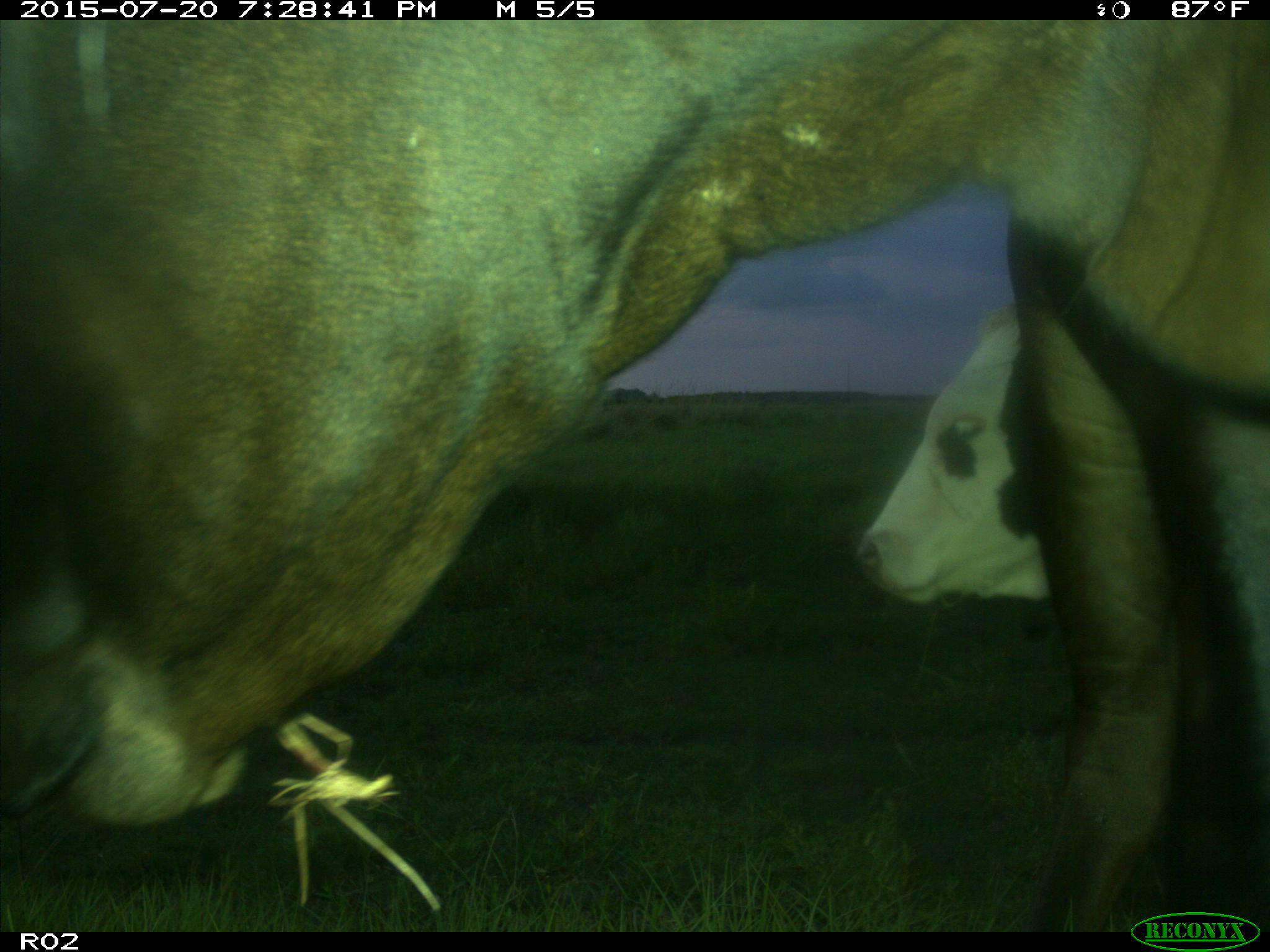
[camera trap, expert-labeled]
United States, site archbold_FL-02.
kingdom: Animalia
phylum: Chordata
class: Mammalia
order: Artiodactyla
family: Bovidae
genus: Bos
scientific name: Bos taurus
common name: domestic cow